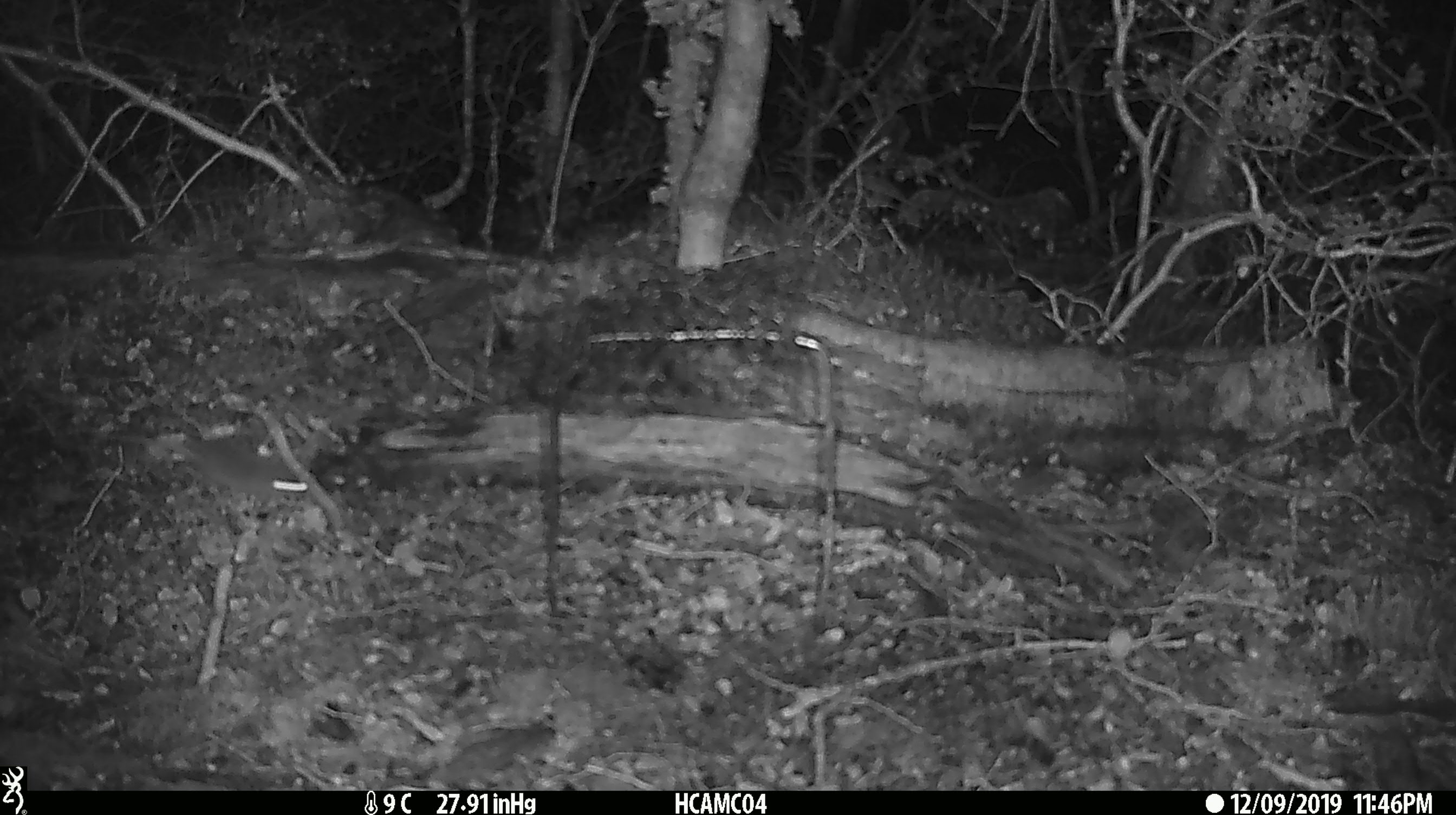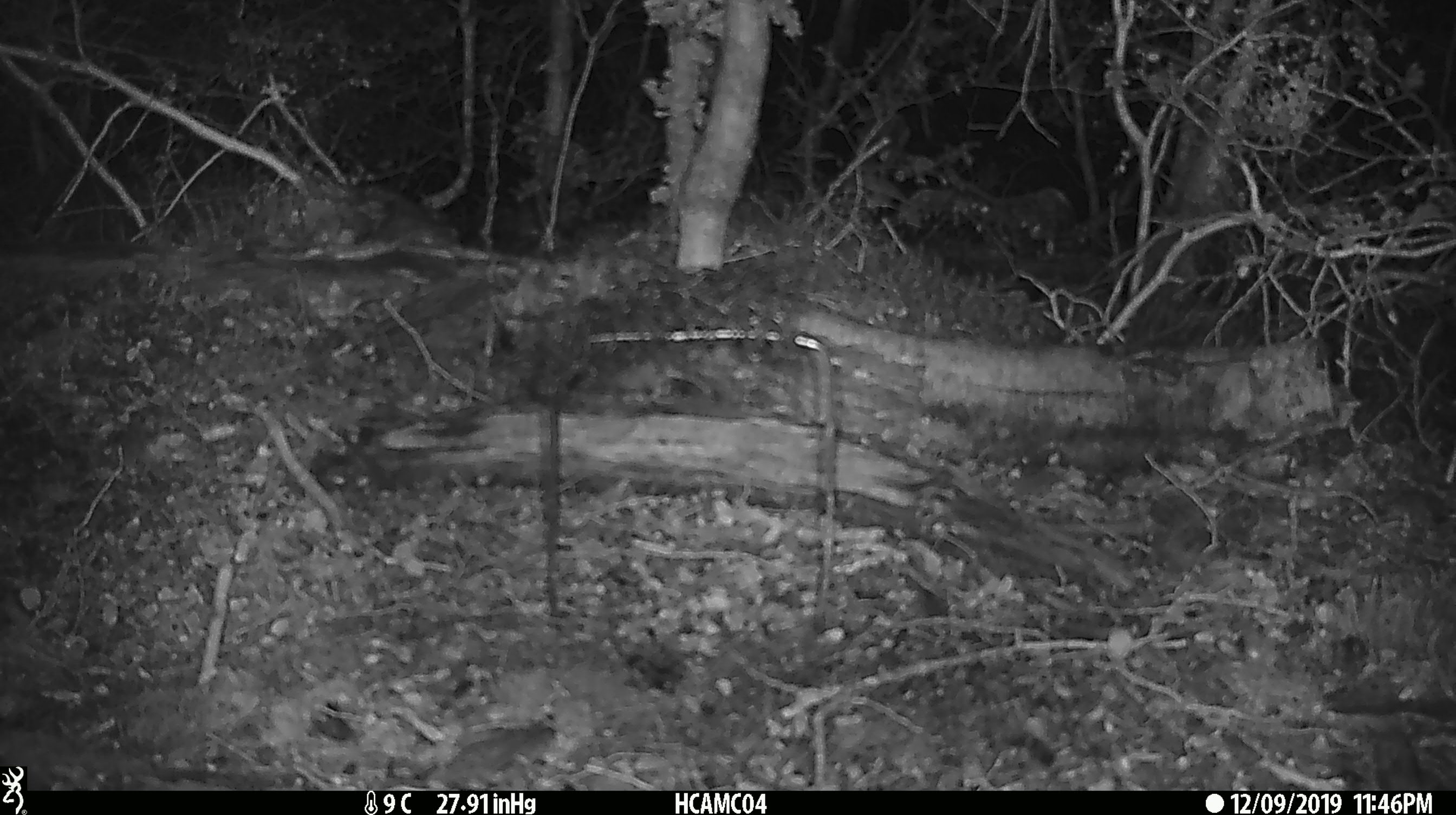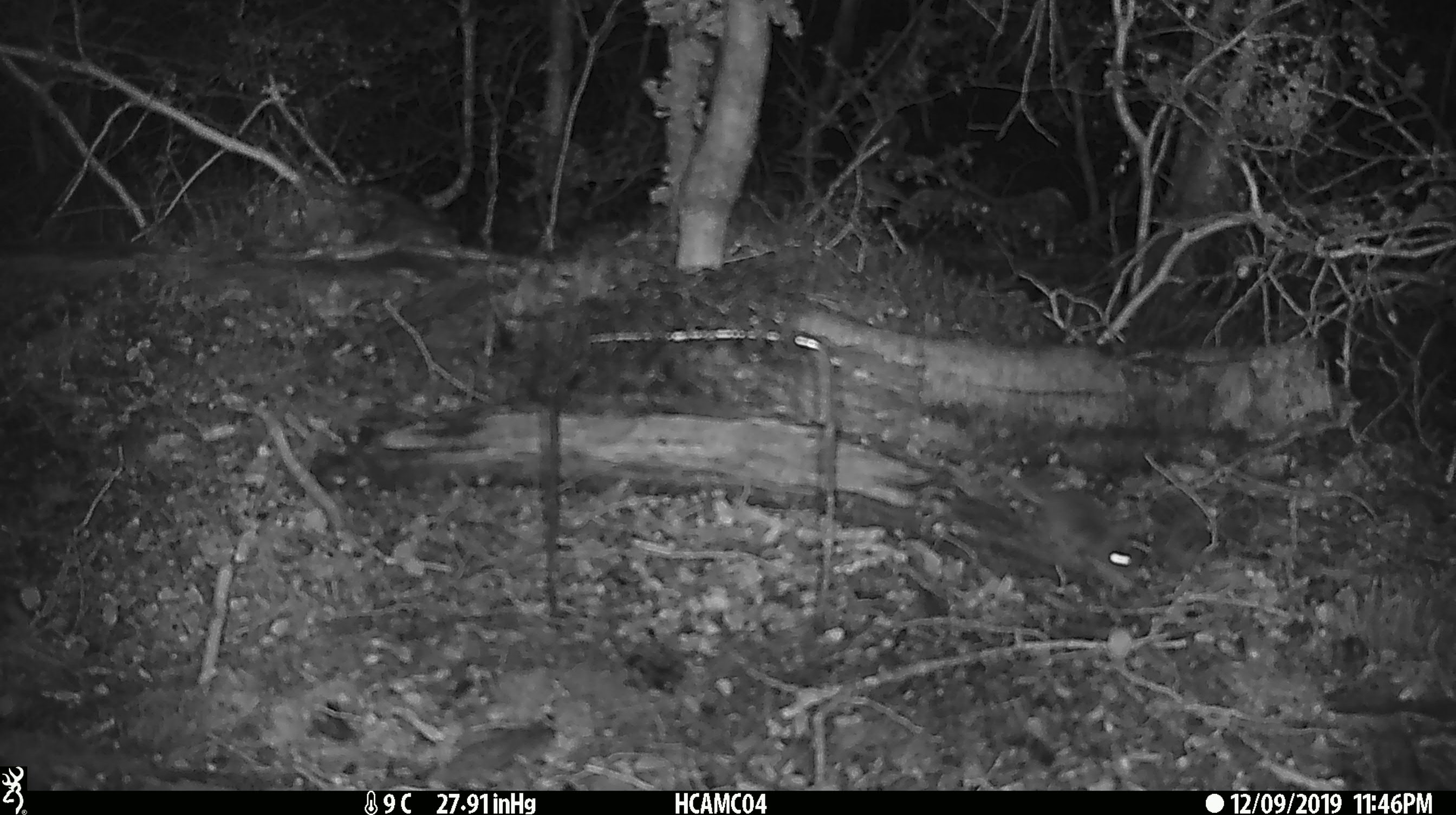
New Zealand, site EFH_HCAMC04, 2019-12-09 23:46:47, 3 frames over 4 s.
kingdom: Animalia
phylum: Chordata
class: Mammalia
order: Rodentia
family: Muridae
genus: Mus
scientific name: Mus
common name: mouse